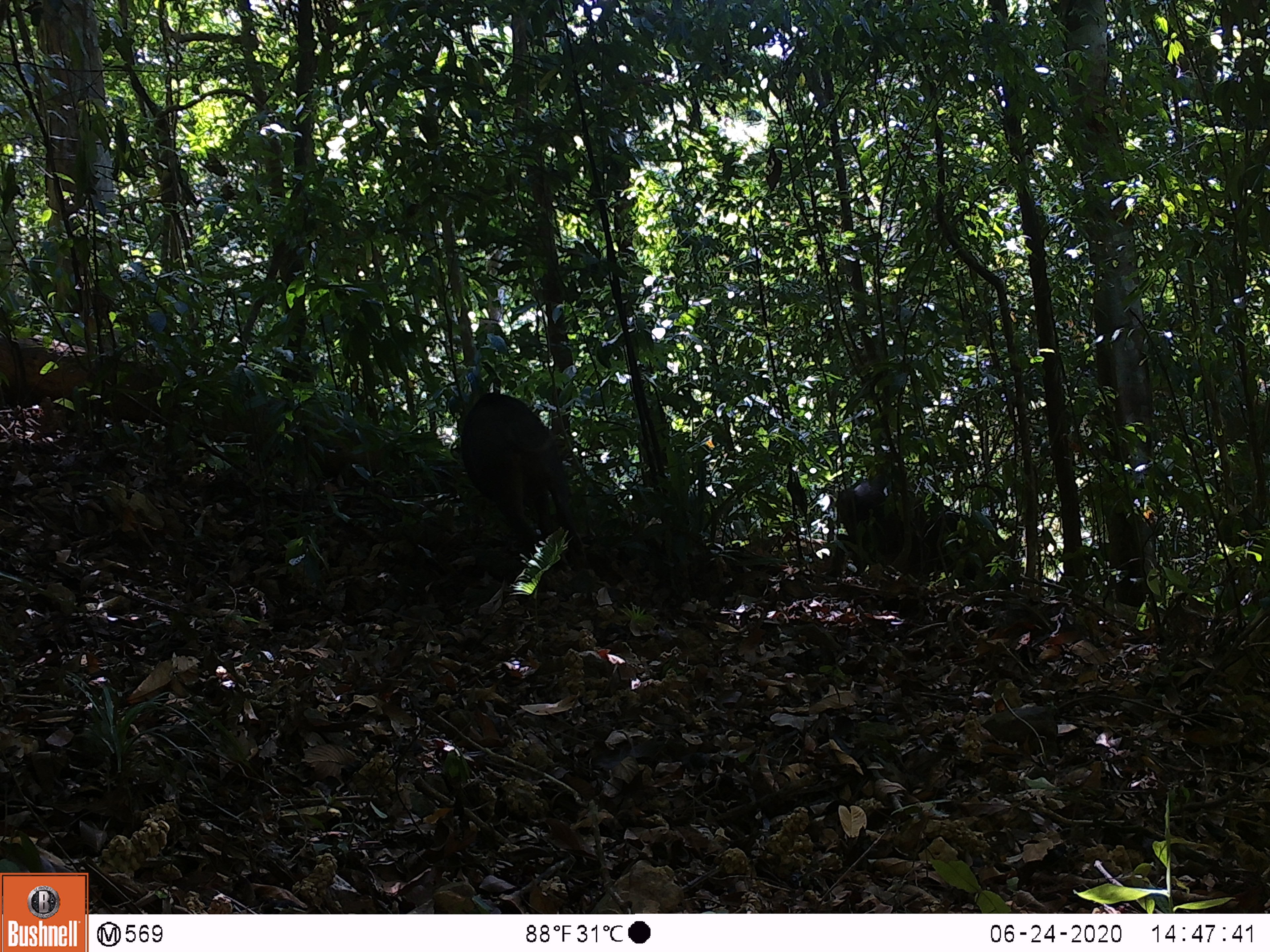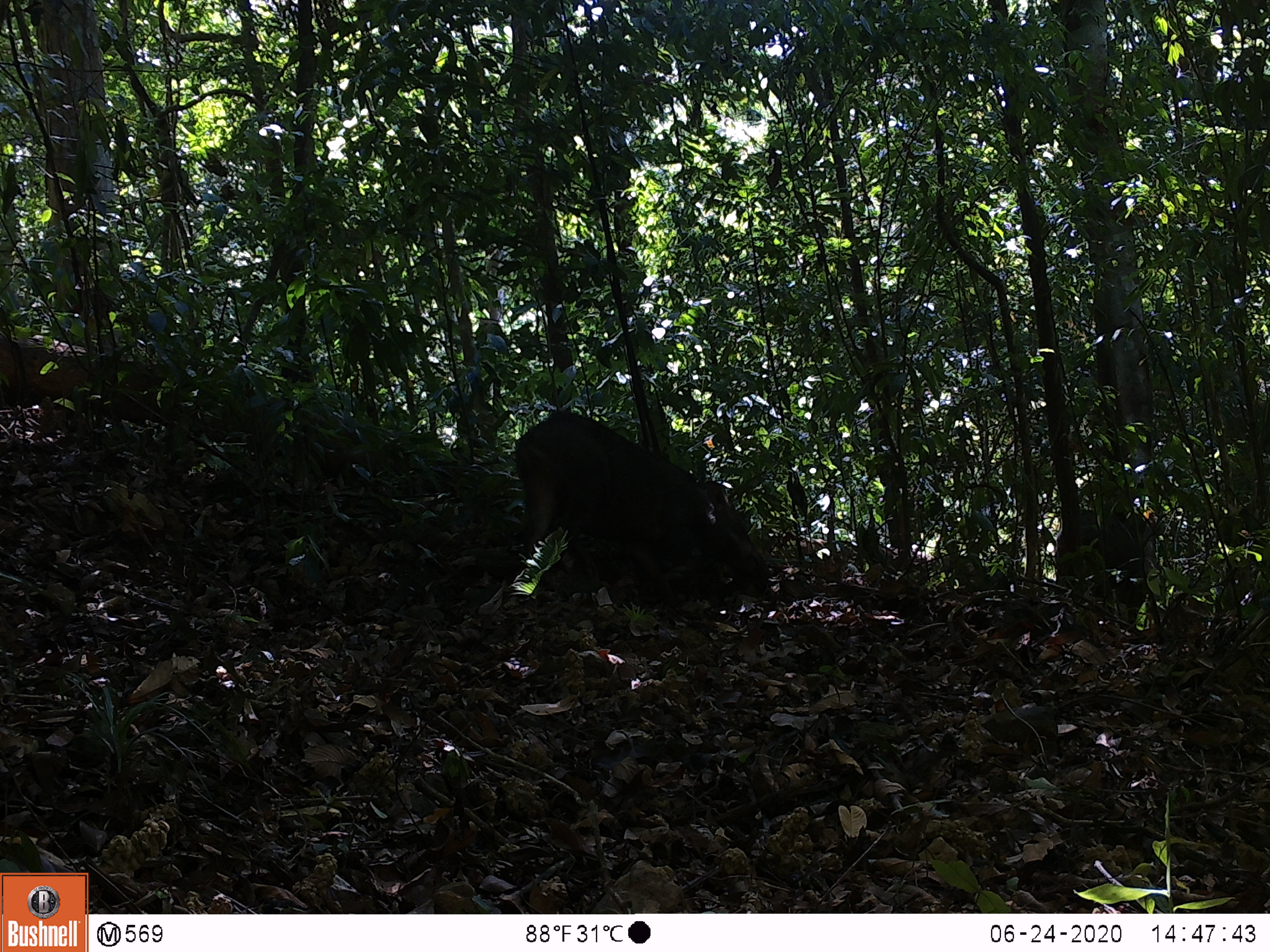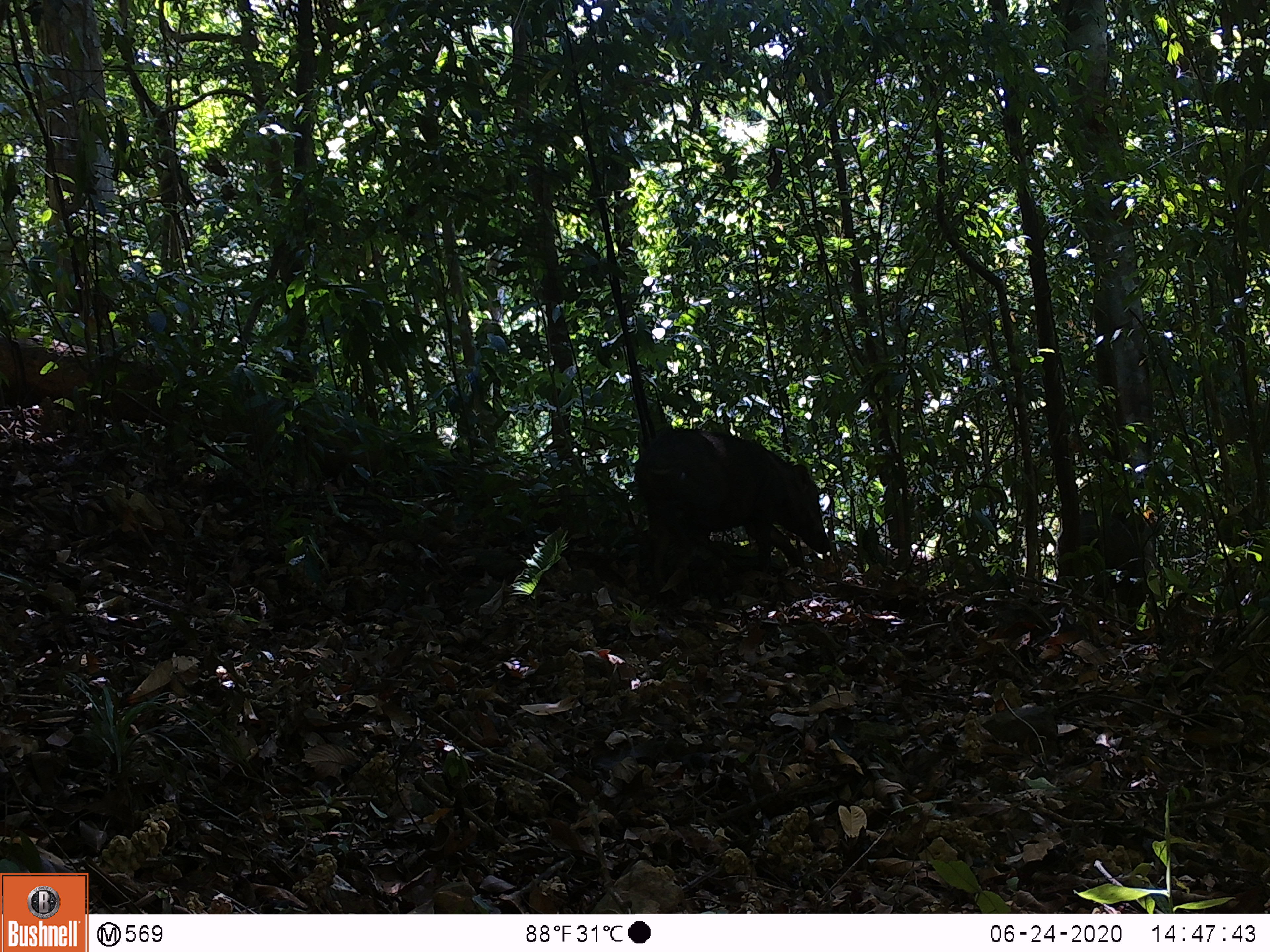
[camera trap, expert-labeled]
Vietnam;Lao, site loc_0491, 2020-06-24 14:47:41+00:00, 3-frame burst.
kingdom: Animalia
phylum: Chordata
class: Mammalia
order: Artiodactyla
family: Suidae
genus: Sus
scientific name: Sus scrofa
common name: eurasian wild pig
Eurasian wild pig (Sus scrofa). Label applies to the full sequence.